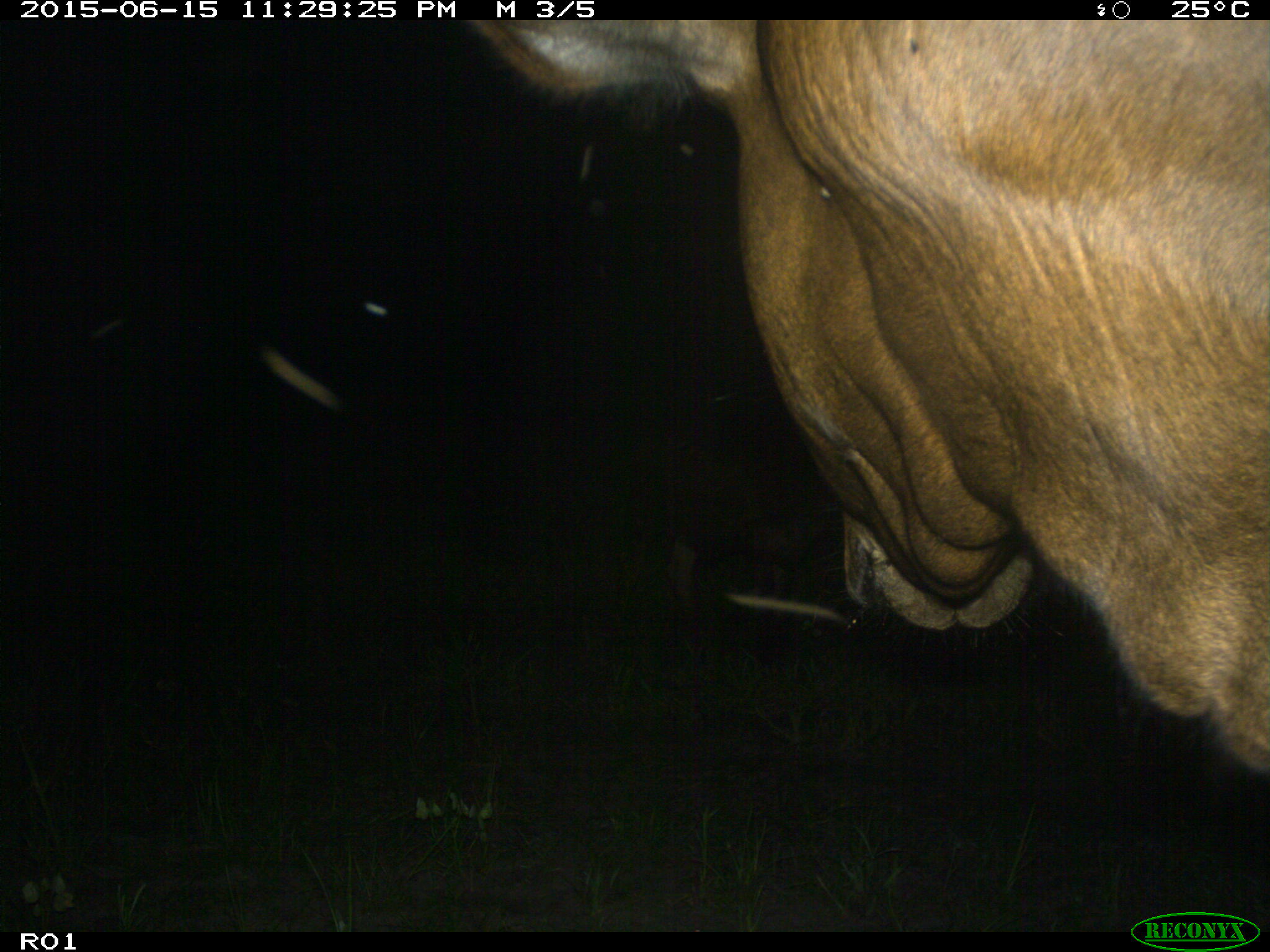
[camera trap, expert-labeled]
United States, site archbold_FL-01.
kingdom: Animalia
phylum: Chordata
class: Mammalia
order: Artiodactyla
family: Bovidae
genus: Bos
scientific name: Bos taurus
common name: domestic cow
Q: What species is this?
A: Bos taurus (domestic cow).